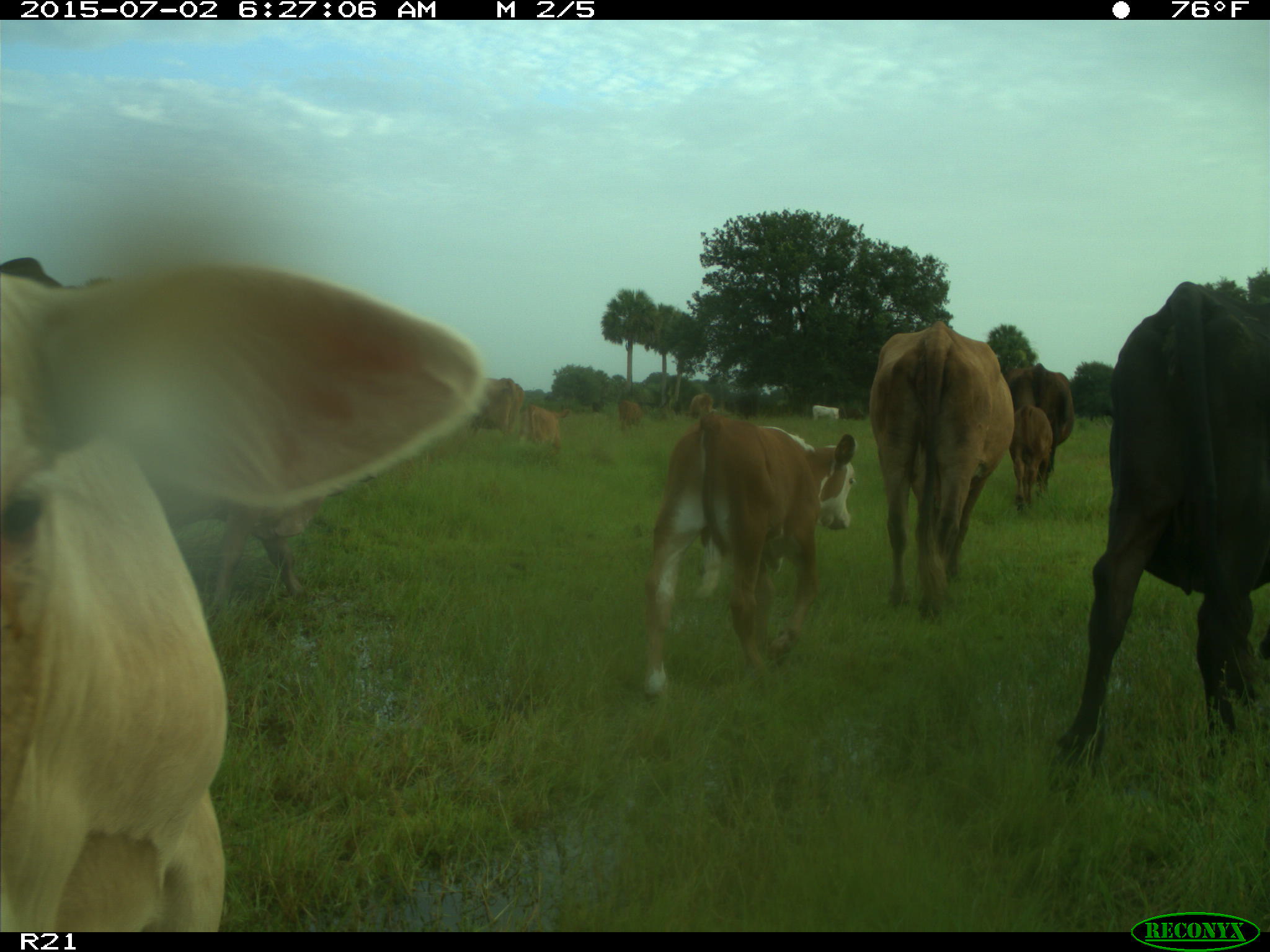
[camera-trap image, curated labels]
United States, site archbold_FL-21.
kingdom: Animalia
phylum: Chordata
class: Mammalia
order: Artiodactyla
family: Bovidae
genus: Bos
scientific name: Bos taurus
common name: domestic cow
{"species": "Bos taurus (domestic cow)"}